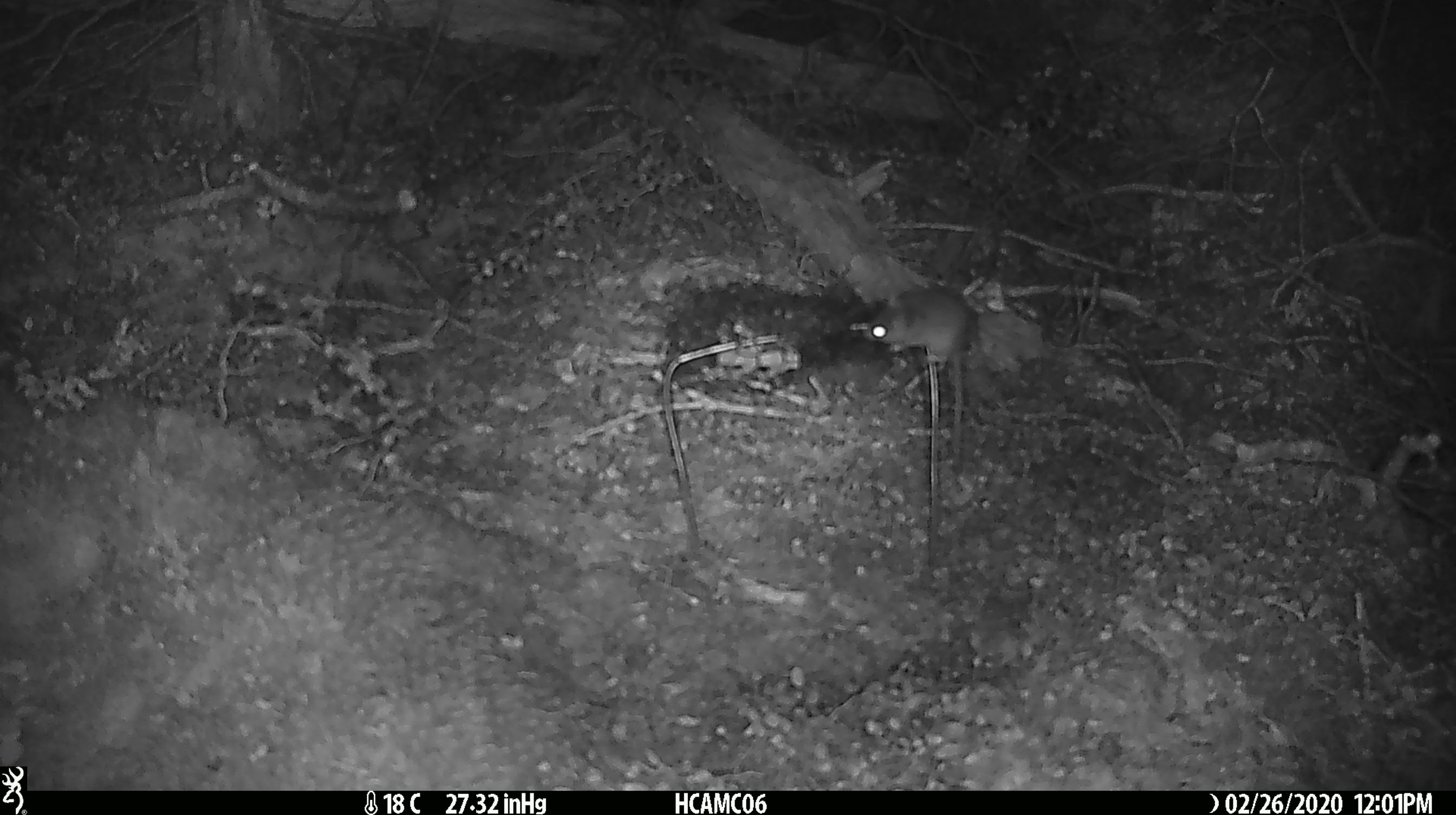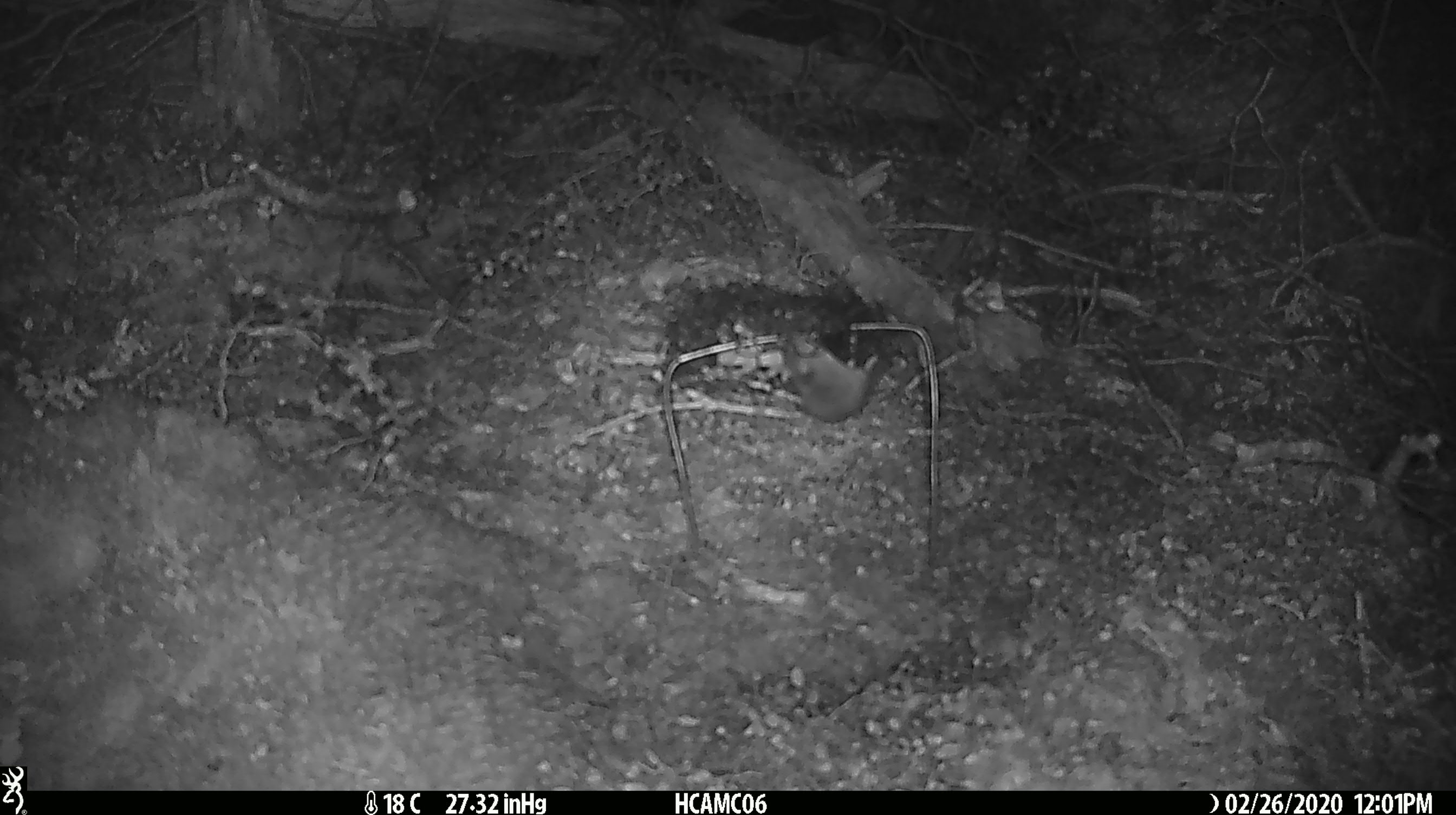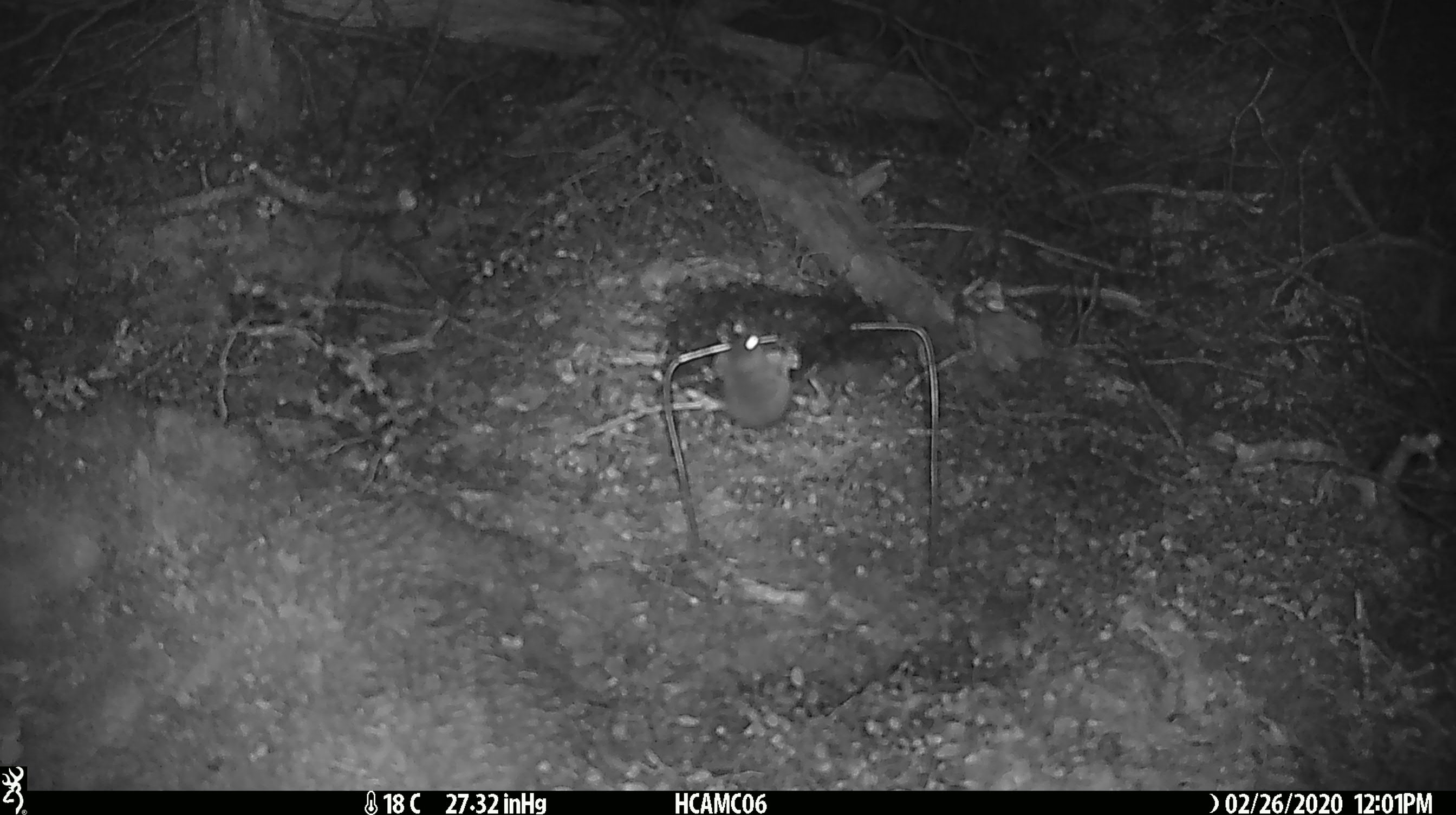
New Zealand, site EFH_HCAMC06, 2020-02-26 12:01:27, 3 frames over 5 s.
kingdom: Animalia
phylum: Chordata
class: Mammalia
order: Rodentia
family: Muridae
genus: Mus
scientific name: Mus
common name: mouse